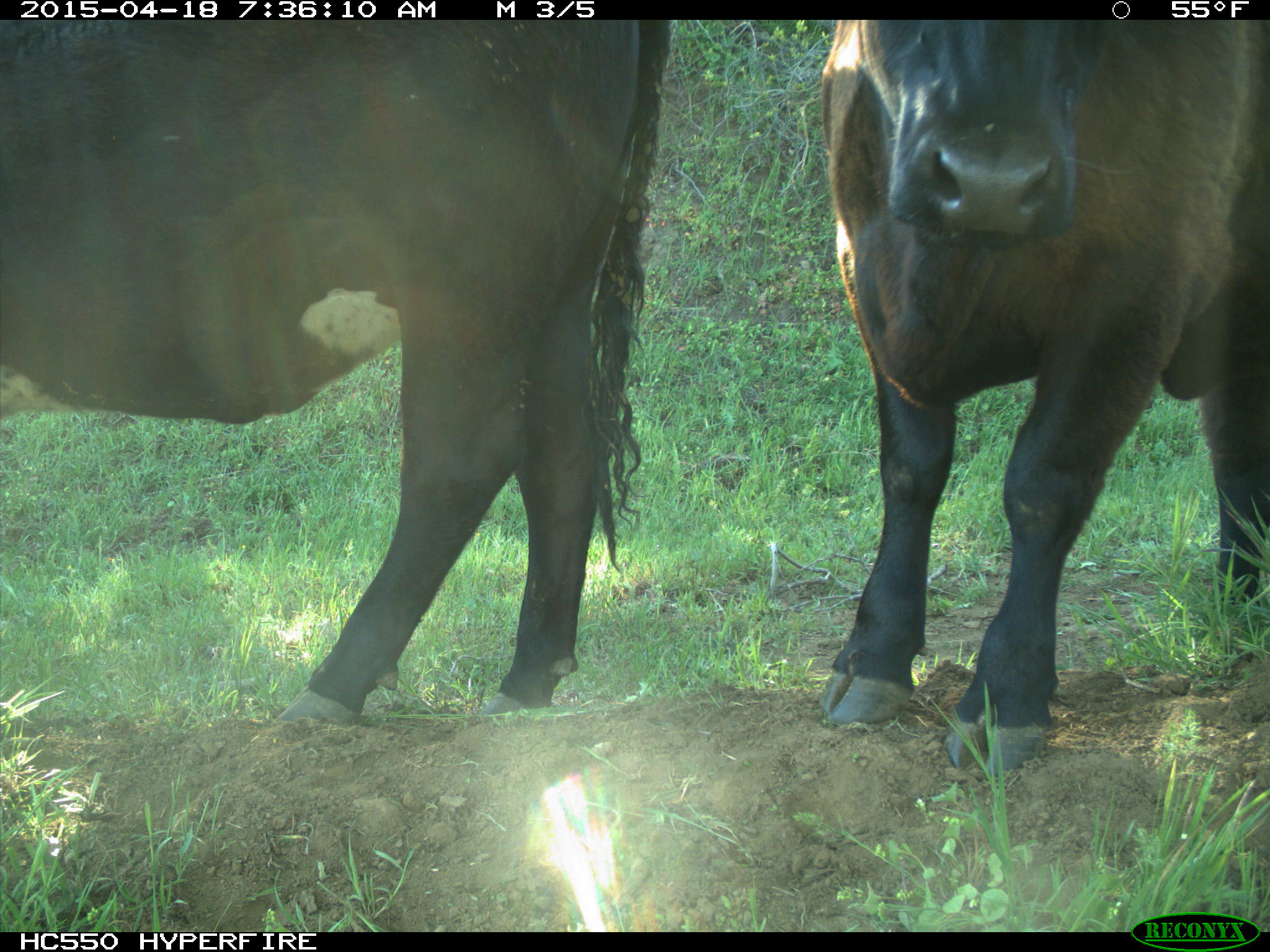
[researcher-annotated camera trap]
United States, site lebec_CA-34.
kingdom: Animalia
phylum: Chordata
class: Mammalia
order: Artiodactyla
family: Bovidae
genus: Bos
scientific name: Bos taurus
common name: domestic cow